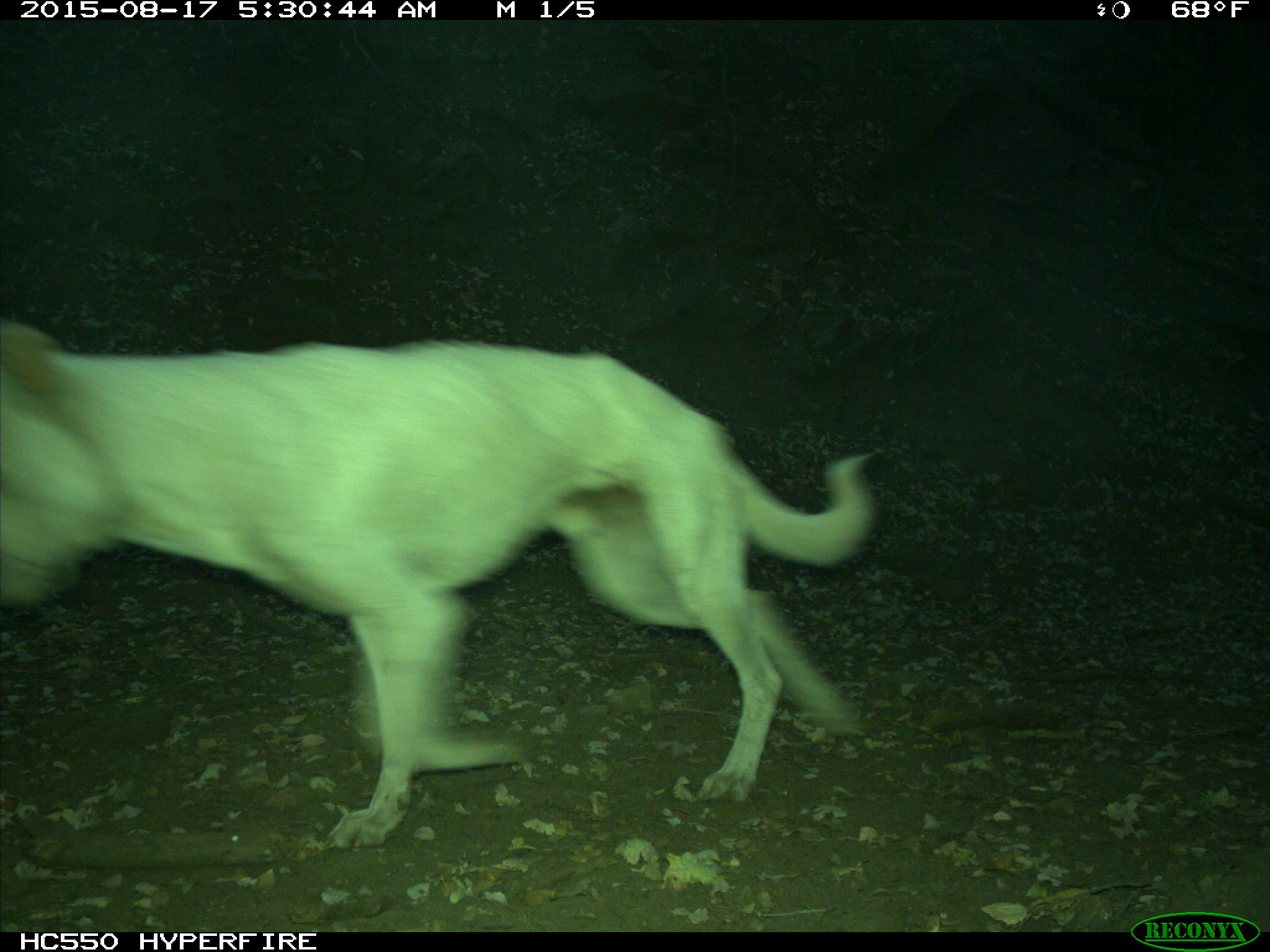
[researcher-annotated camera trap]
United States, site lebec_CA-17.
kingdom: Animalia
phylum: Chordata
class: Mammalia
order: Carnivora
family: Canidae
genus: Canis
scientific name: Canis familiaris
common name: domestic dog